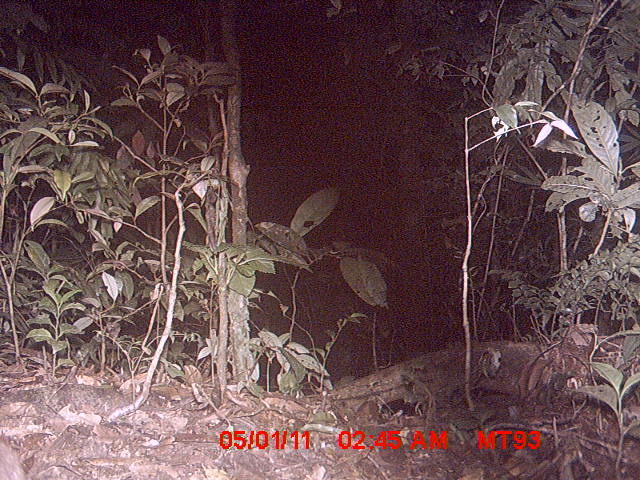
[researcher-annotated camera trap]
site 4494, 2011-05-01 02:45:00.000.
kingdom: Animalia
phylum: Chordata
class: Mammalia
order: Carnivora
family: Eupleridae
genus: Cryptoprocta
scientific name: Cryptoprocta ferox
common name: fossa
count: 1